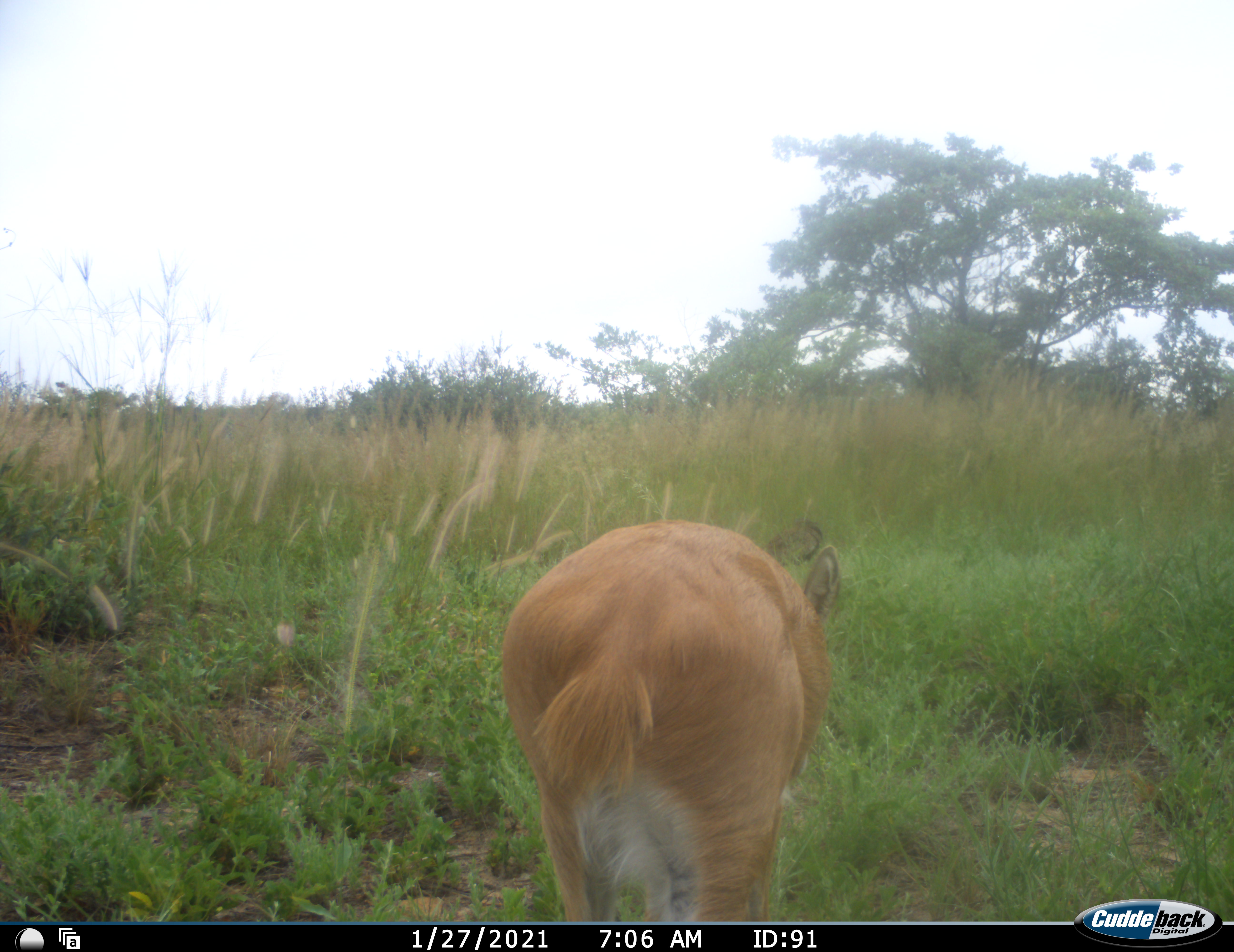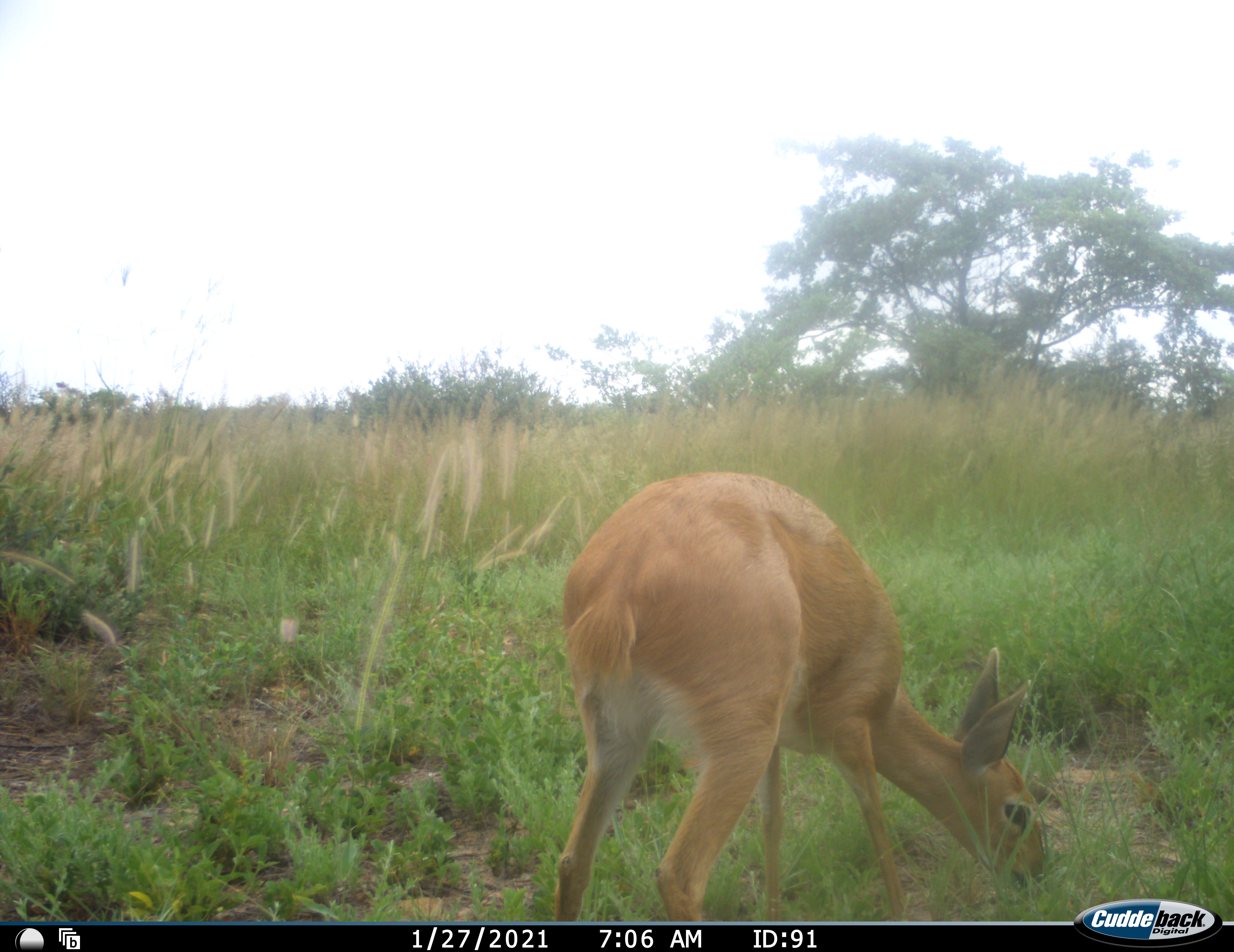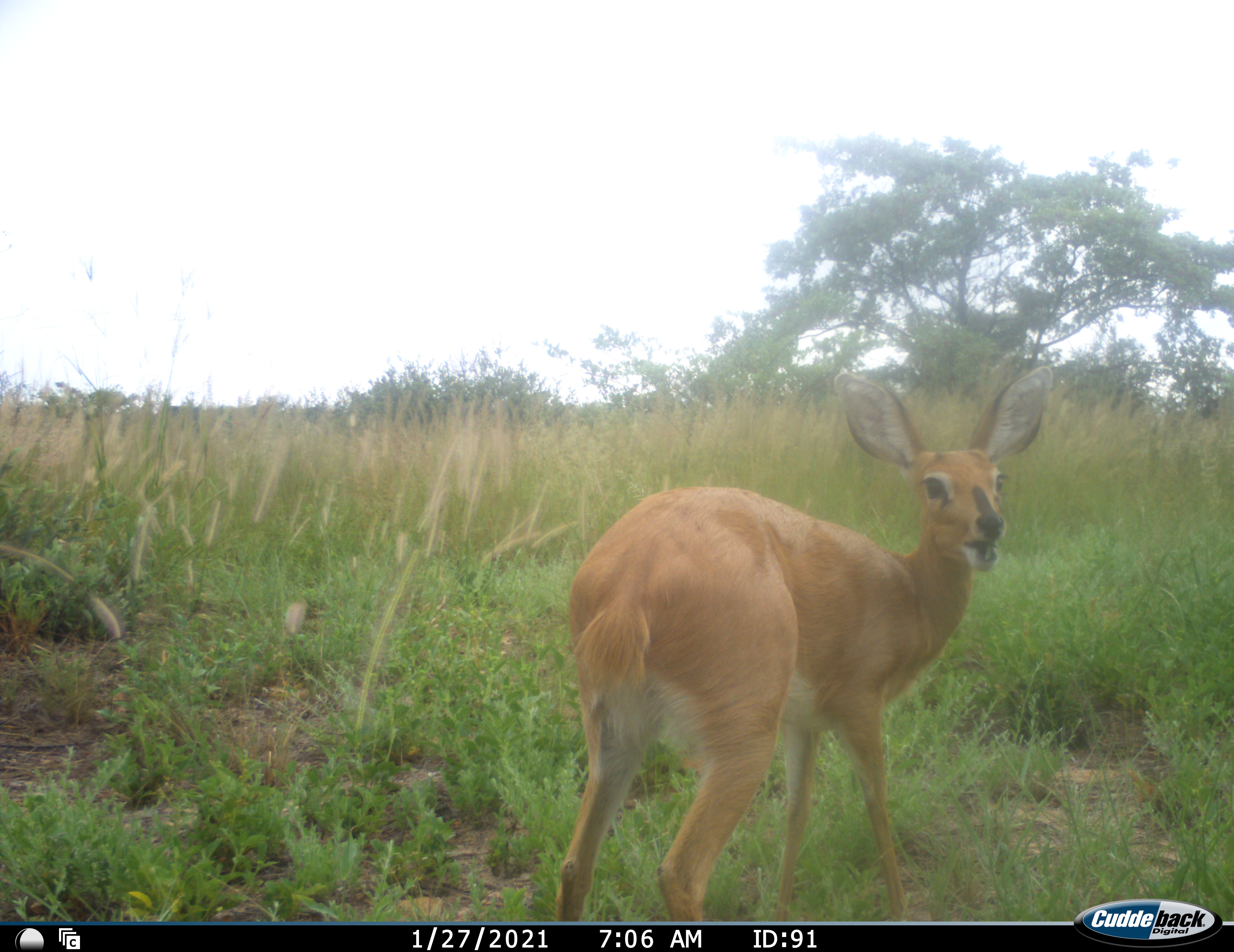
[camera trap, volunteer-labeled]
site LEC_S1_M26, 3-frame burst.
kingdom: Animalia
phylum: Chordata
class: Mammalia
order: Artiodactyla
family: Bovidae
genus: Raphicerus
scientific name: Raphicerus campestris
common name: steenbok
Steenbok (Raphicerus campestris), count 1. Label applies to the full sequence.